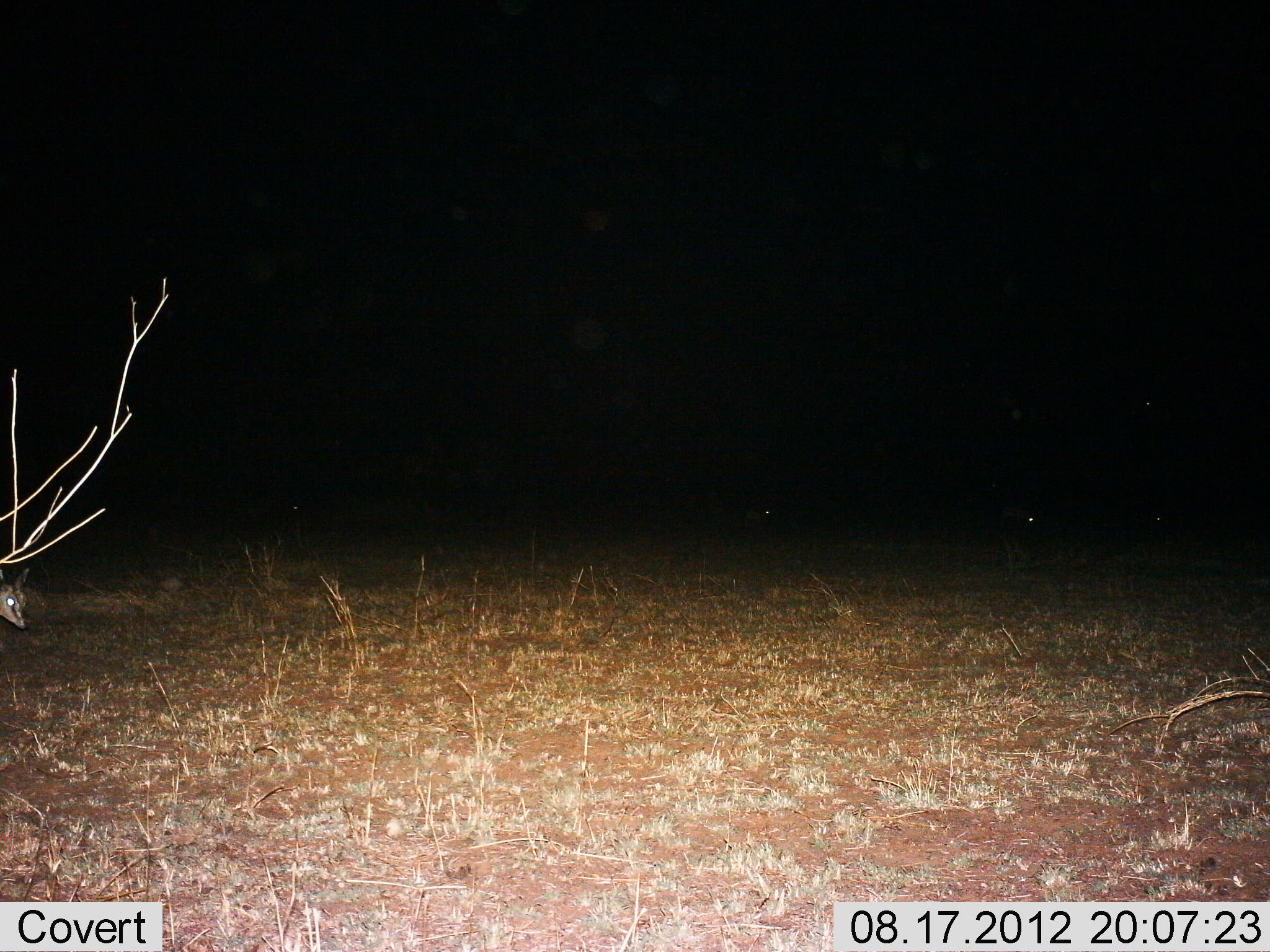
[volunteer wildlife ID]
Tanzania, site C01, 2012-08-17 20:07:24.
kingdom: Animalia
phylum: Chordata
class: Mammalia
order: Artiodactyla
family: Bovidae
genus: Eudorcas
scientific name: Eudorcas thomsonii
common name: thomson's gazelle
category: gazellethomsons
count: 1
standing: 70%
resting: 0%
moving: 30%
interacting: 0%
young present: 0%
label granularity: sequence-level